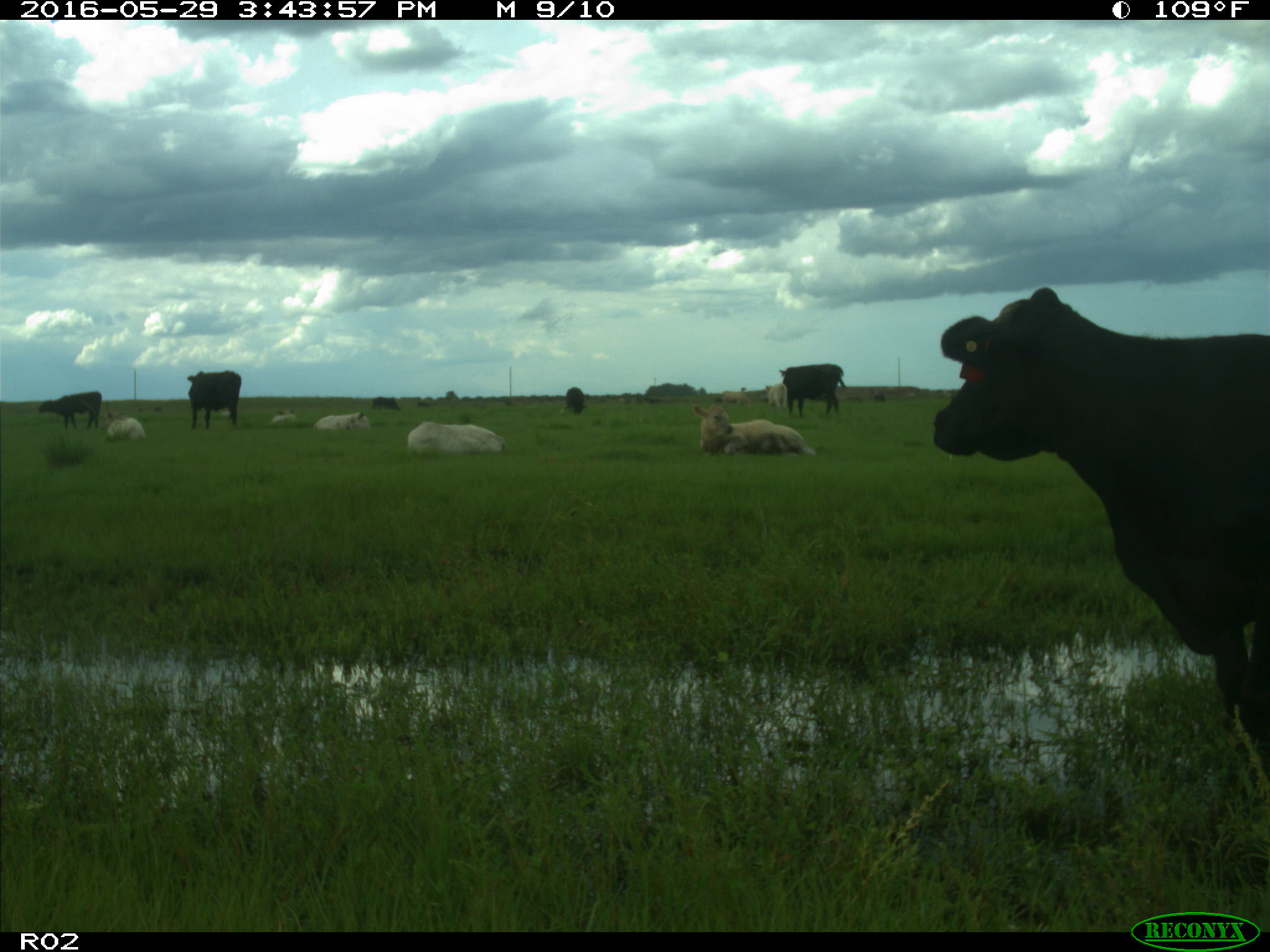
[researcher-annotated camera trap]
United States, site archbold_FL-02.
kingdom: Animalia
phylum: Chordata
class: Mammalia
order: Artiodactyla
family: Bovidae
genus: Bos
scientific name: Bos taurus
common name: domestic cow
Bos taurus (domestic cow).